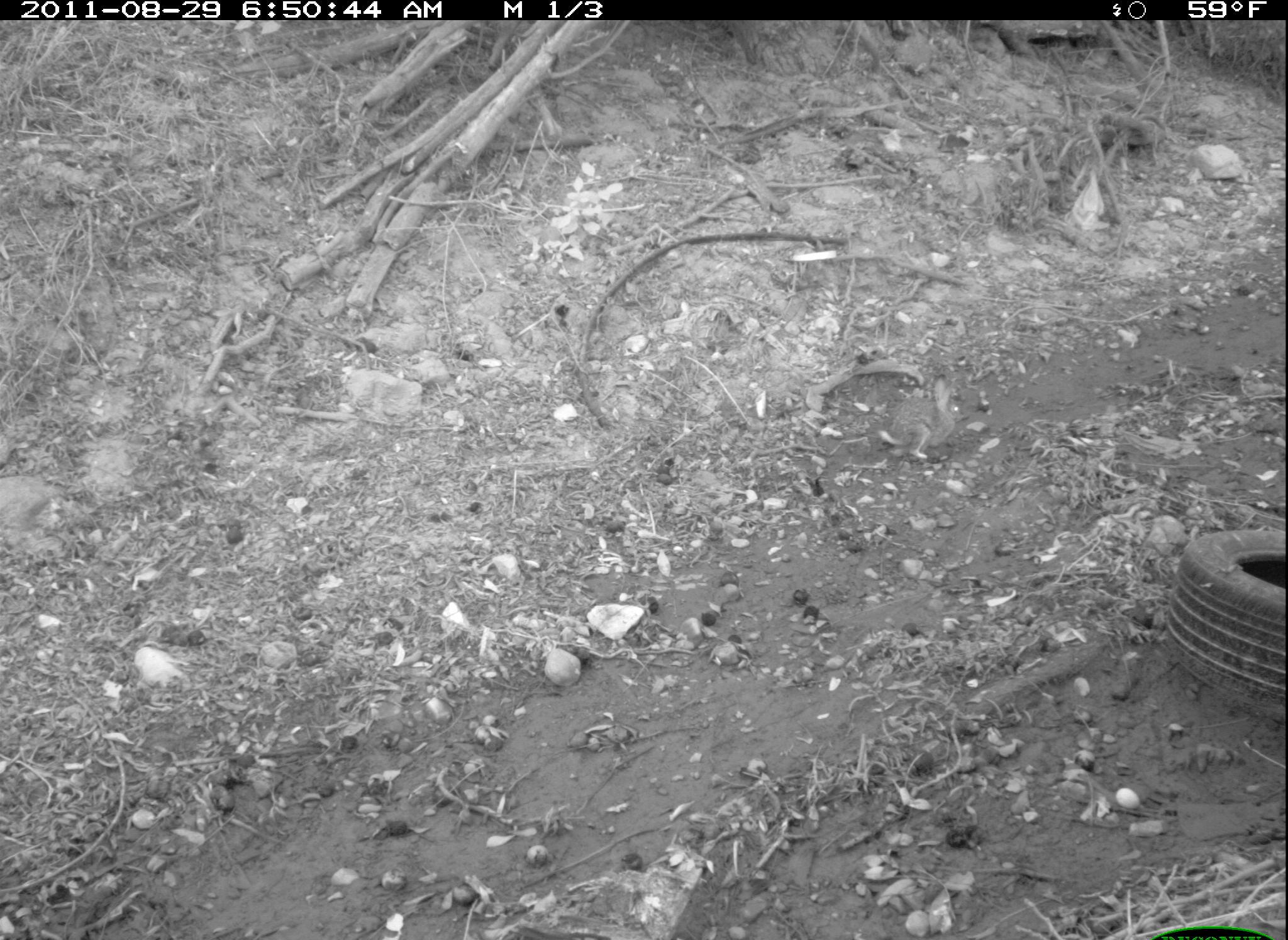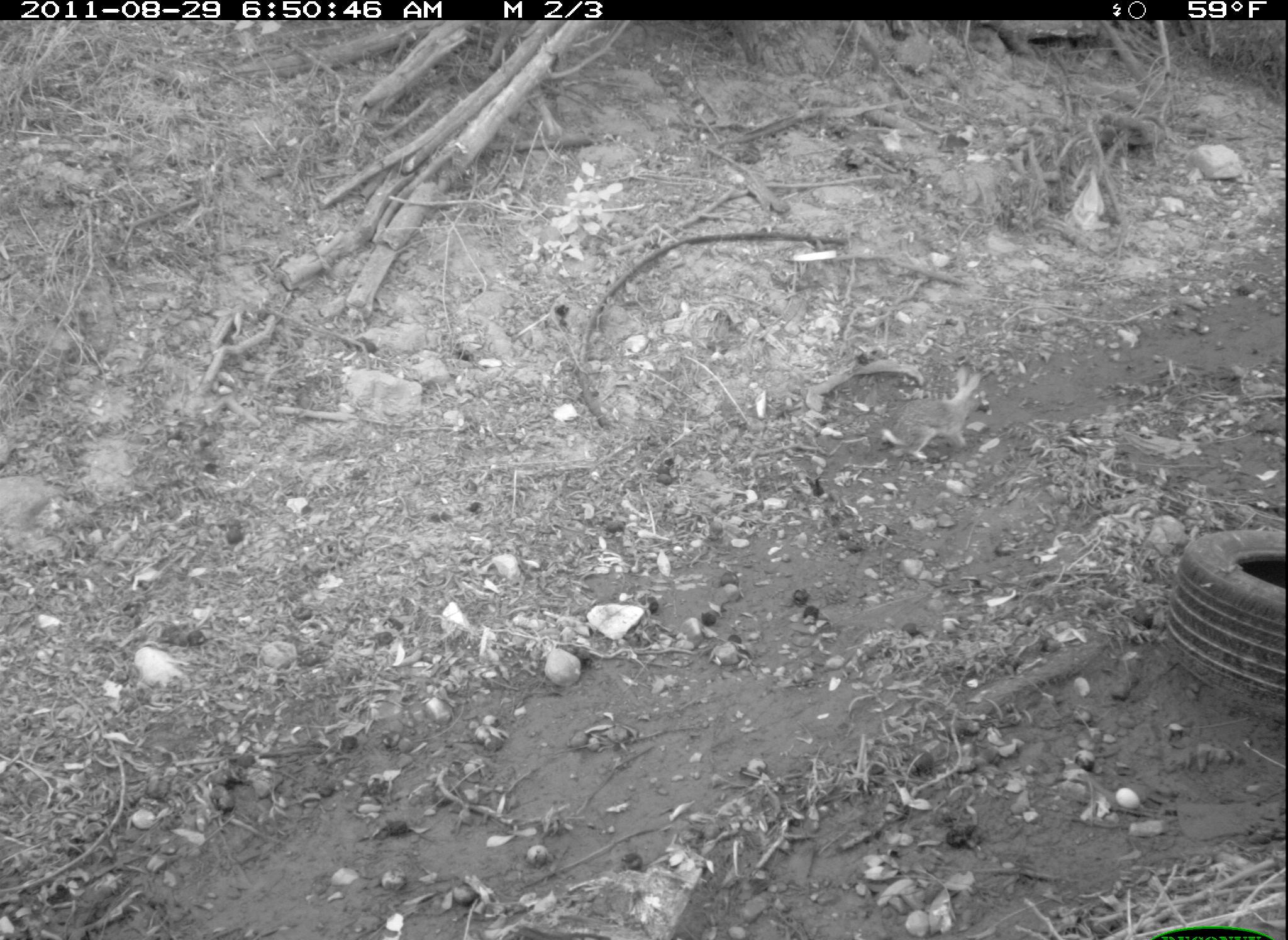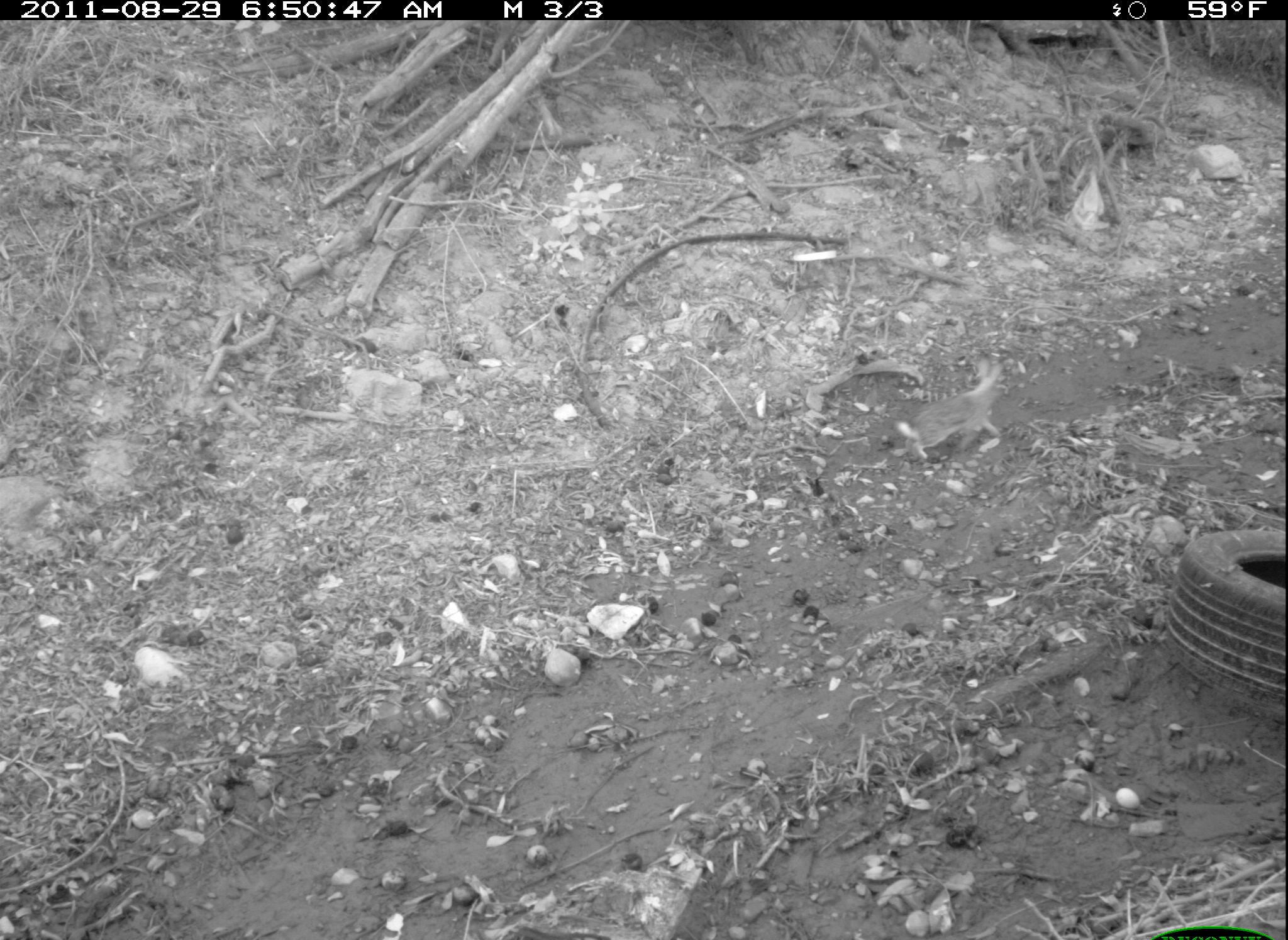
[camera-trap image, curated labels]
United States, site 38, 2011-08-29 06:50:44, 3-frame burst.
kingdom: Animalia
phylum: Chordata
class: Mammalia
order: Lagomorpha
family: Leporidae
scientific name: Leporidae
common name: rabbits and hares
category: rabbit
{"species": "rabbit (rabbits and hares) (Leporidae)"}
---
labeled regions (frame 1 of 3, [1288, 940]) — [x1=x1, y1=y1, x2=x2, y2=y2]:
rabbit: [x1=879, y1=369, x2=962, y2=457]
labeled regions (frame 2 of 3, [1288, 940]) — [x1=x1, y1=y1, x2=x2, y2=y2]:
rabbit: [x1=877, y1=364, x2=986, y2=464]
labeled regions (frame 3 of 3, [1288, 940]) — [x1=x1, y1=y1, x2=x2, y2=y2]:
rabbit: [x1=890, y1=361, x2=1013, y2=469]